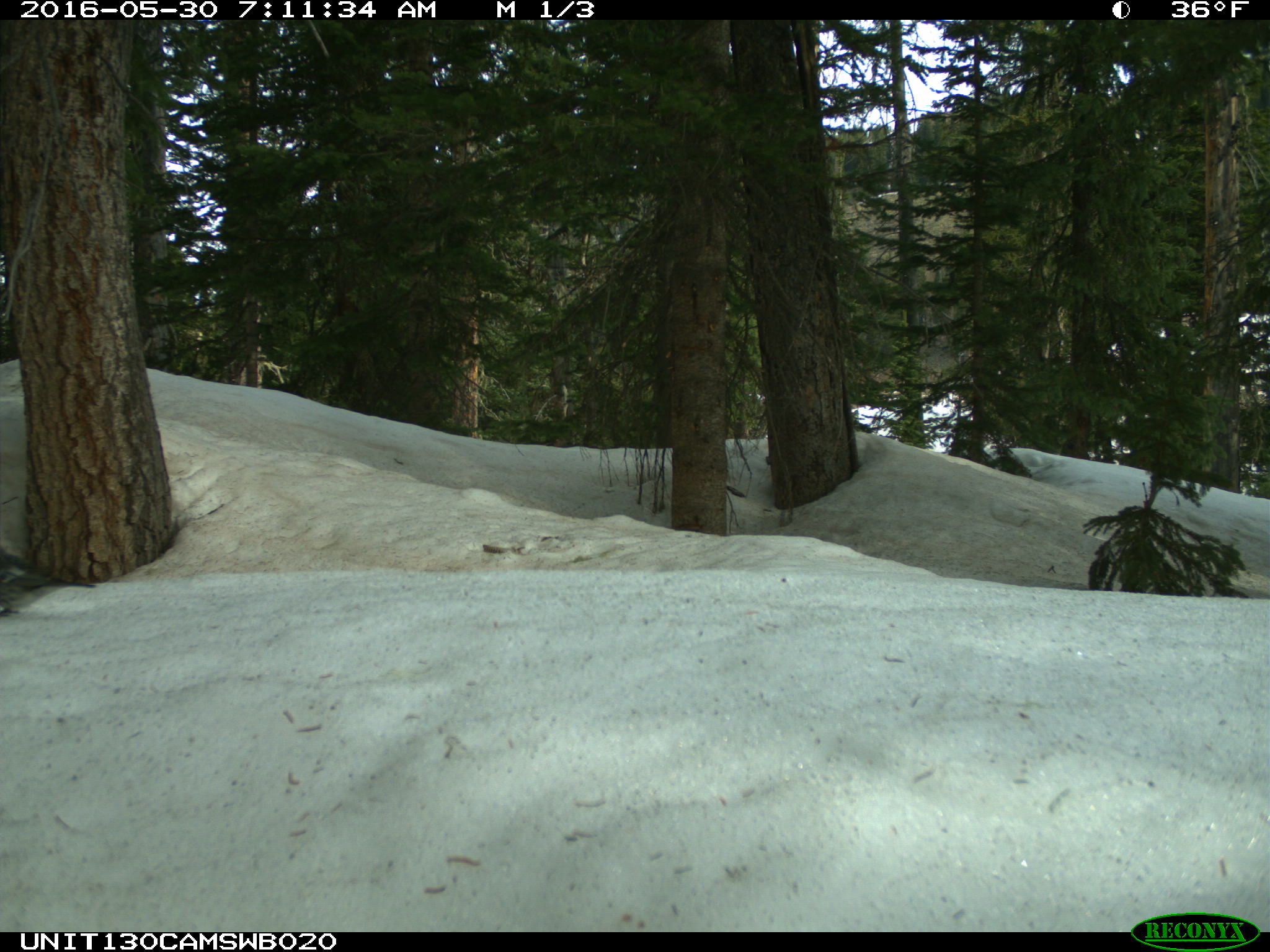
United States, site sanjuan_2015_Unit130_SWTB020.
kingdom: Animalia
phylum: Chordata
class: Aves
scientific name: Aves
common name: birds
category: unidentified bird